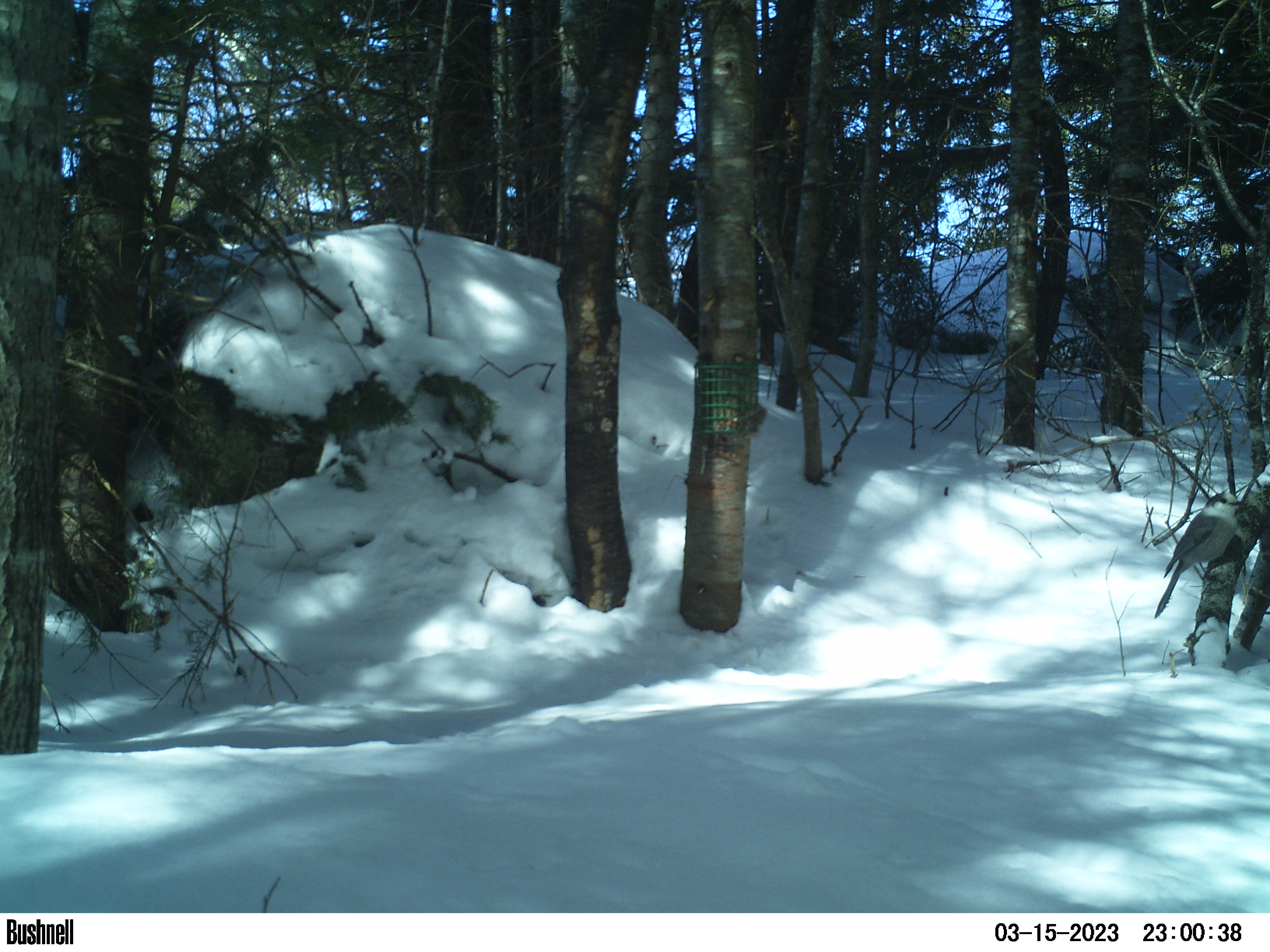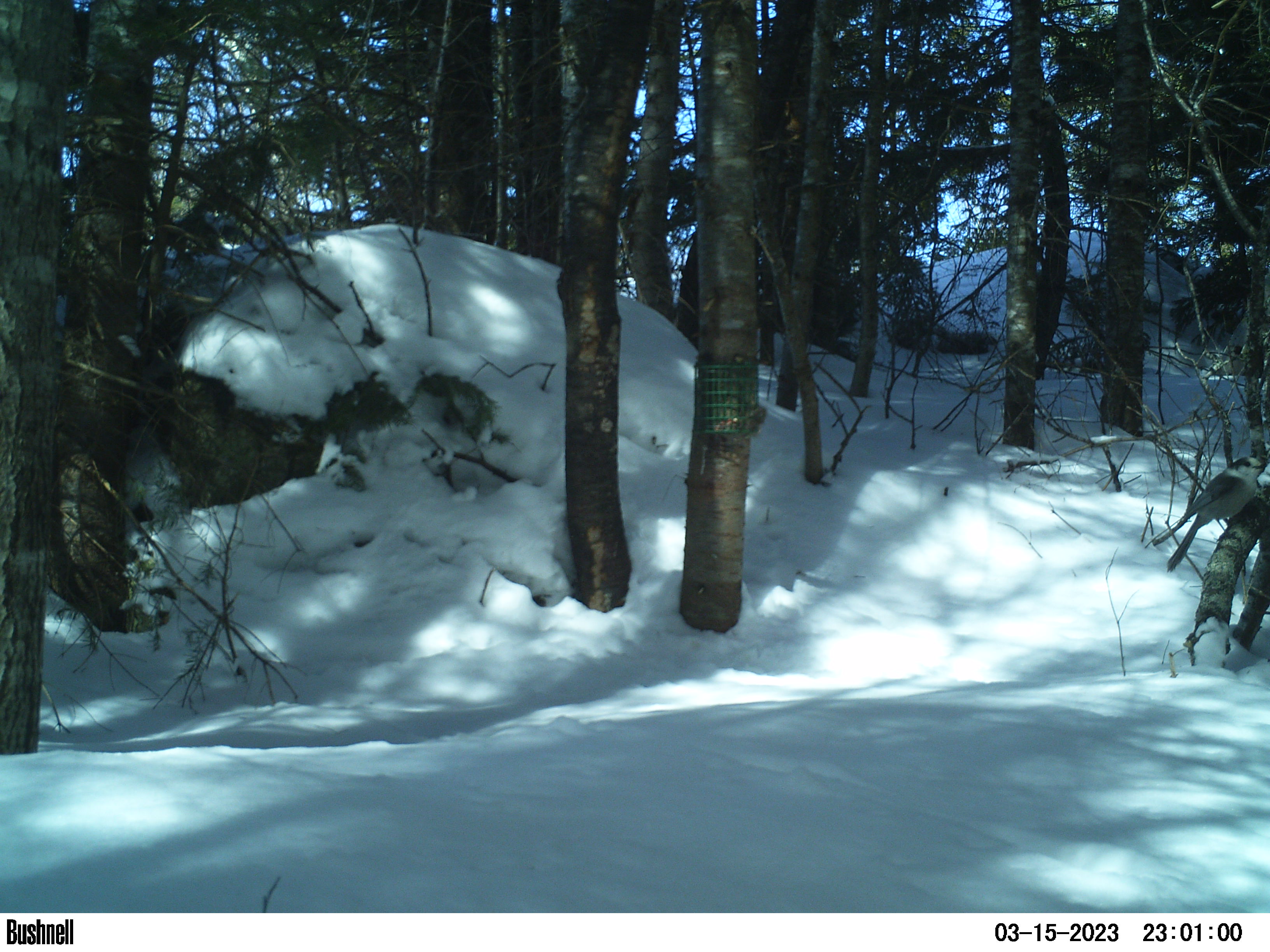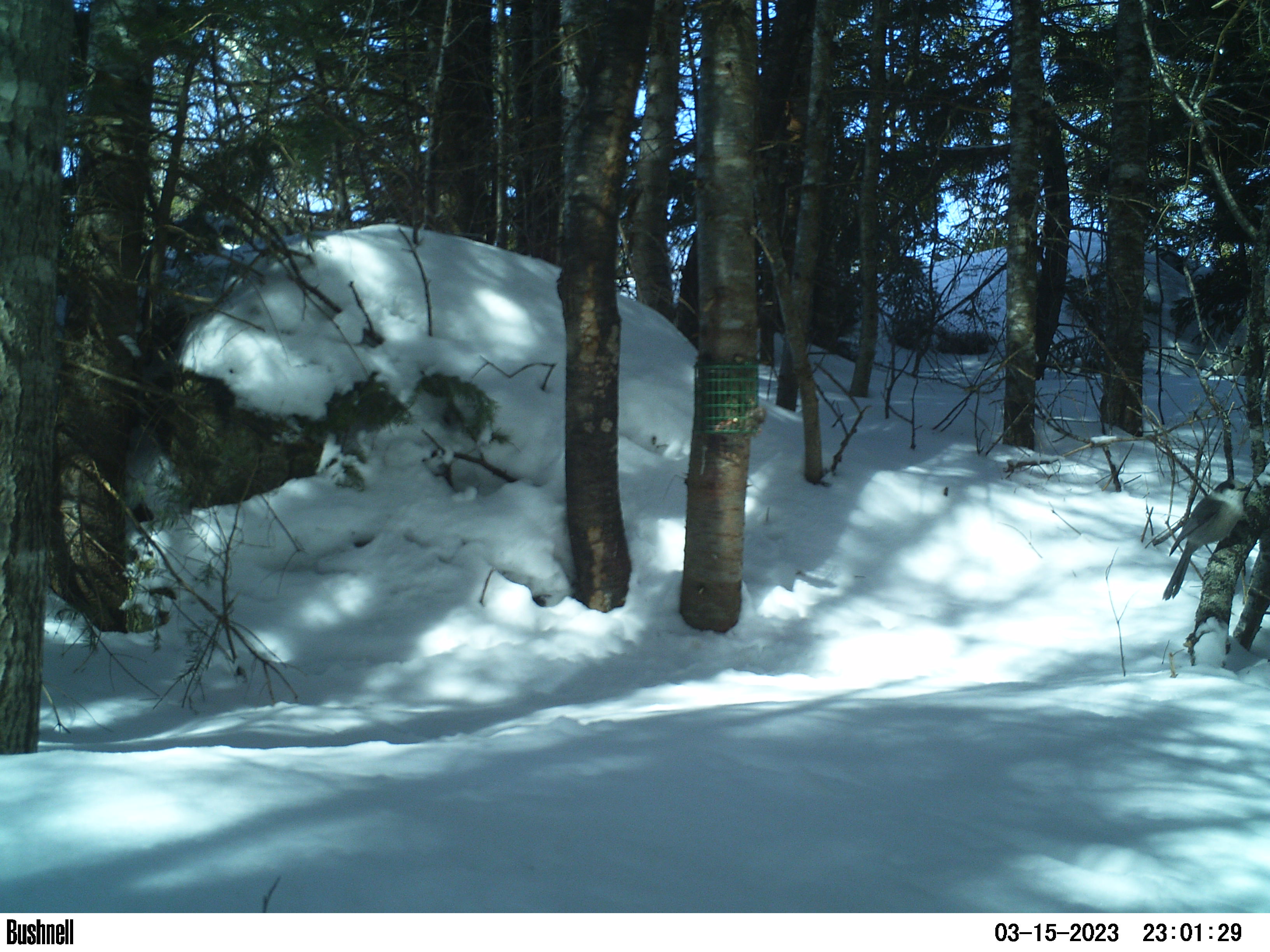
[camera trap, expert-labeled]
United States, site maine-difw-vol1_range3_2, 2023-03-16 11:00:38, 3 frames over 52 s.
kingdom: Animalia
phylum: Chordata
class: Aves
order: Passeriformes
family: Corvidae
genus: Perisoreus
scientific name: Perisoreus canadensis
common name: canada jay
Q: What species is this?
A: Canada jay (Perisoreus canadensis).